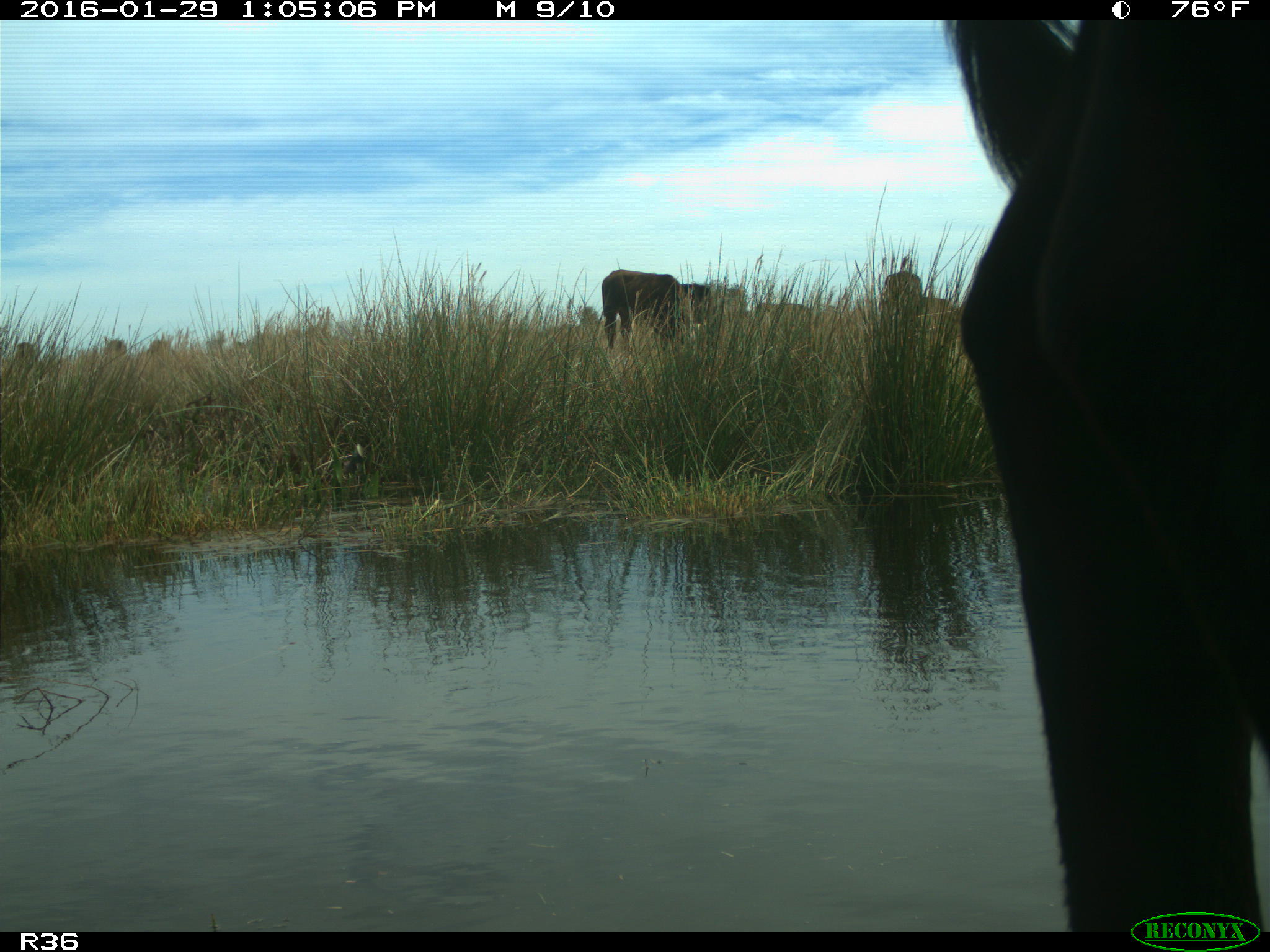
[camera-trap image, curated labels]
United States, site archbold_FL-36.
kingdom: Animalia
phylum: Chordata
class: Mammalia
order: Artiodactyla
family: Bovidae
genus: Bos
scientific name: Bos taurus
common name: domestic cow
Bos taurus (domestic cow).